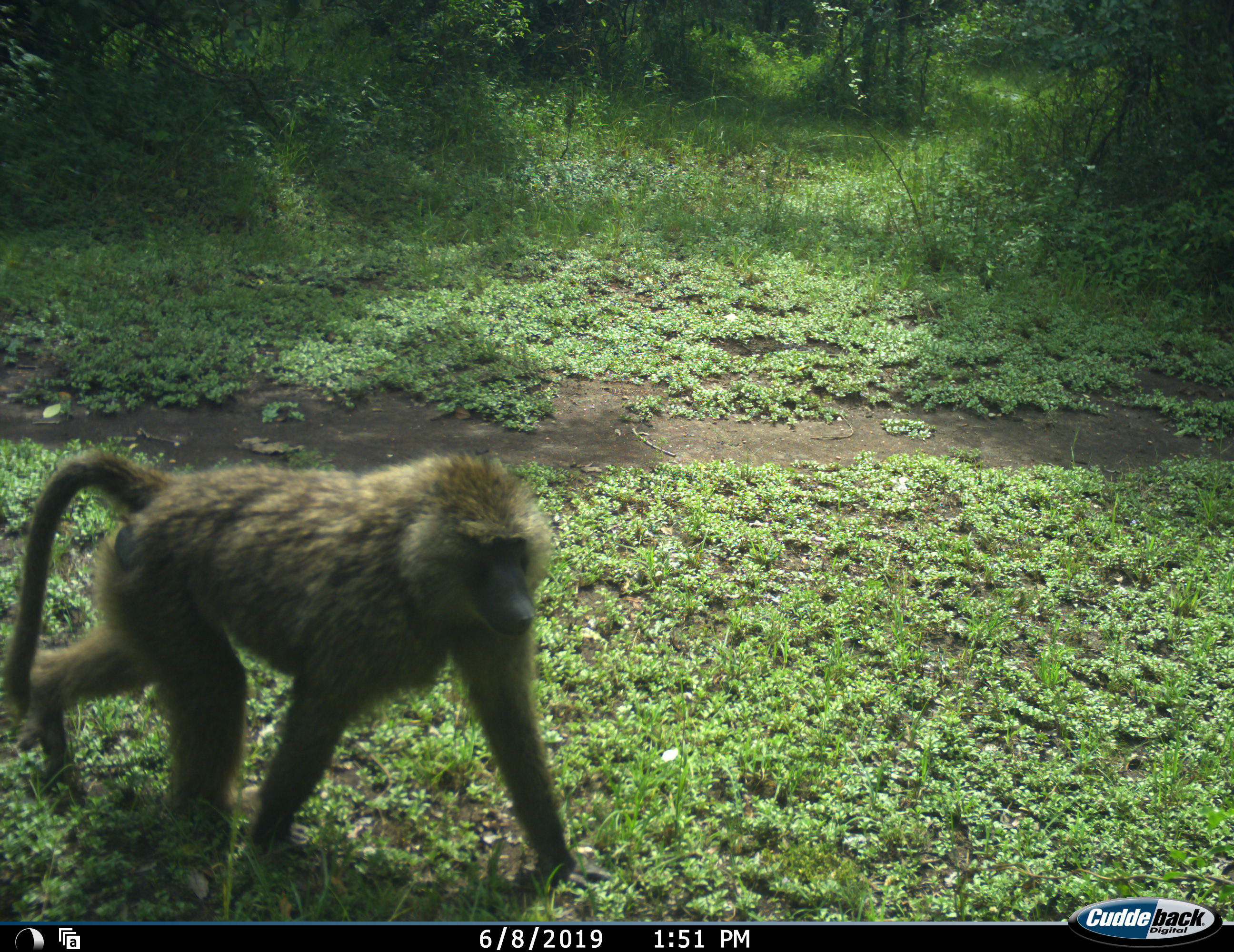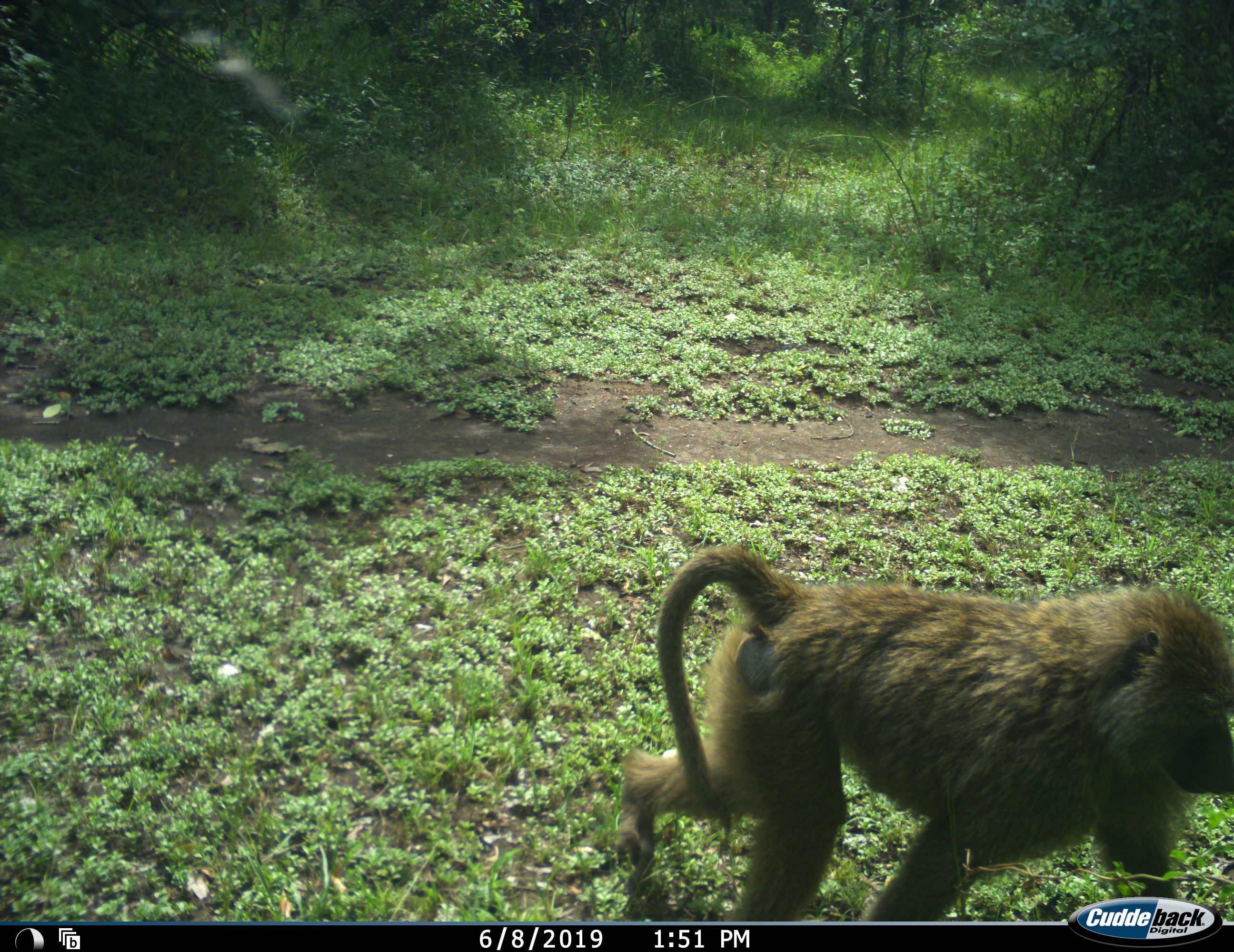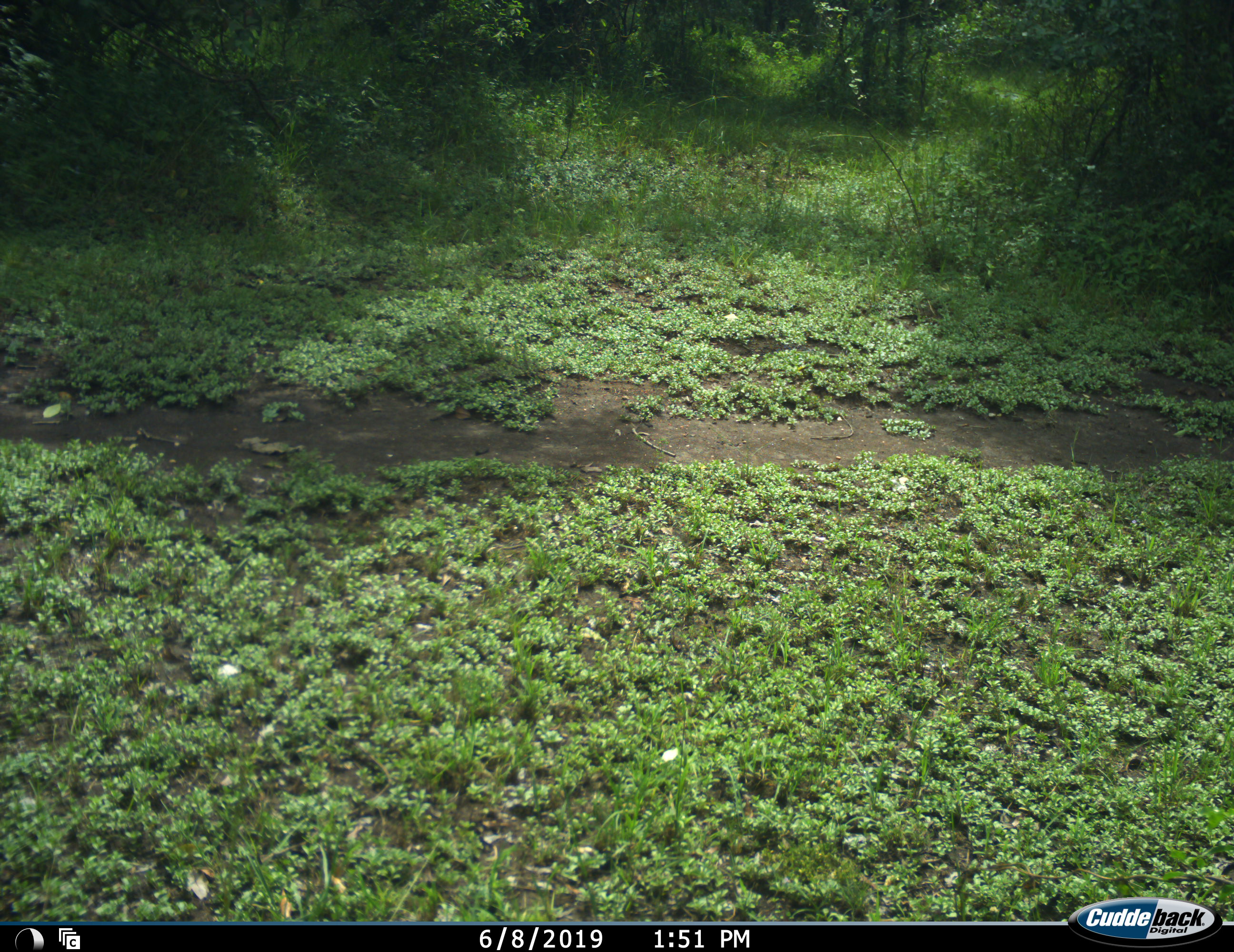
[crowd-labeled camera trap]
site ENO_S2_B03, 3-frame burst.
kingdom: Animalia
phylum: Chordata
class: Mammalia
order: Primates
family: Cercopithecidae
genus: Papio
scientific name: Papio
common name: baboon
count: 1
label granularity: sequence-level